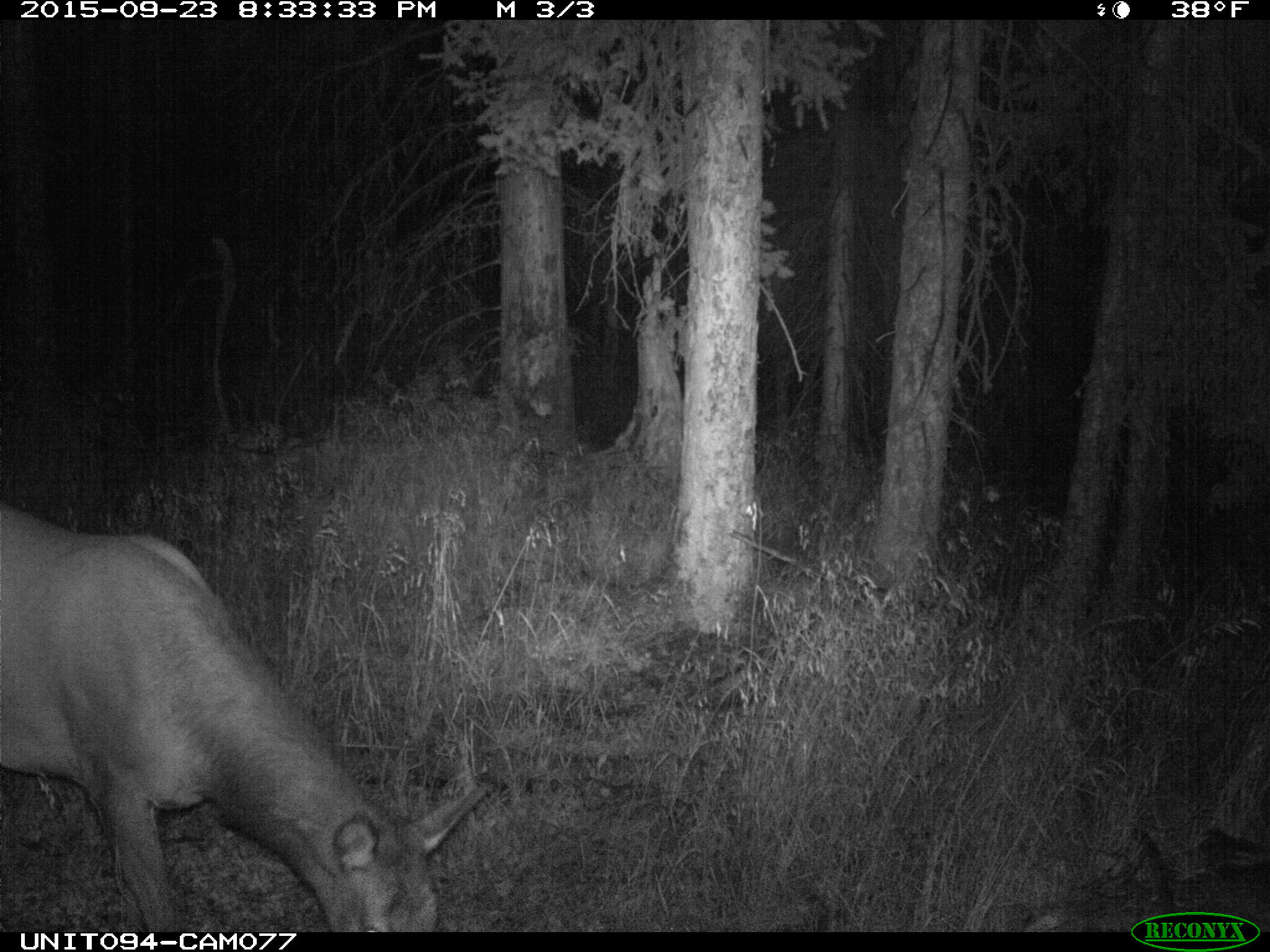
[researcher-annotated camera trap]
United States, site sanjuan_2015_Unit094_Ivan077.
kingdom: Animalia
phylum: Chordata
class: Mammalia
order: Artiodactyla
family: Cervidae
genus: Cervus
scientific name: Cervus elaphus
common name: red deer